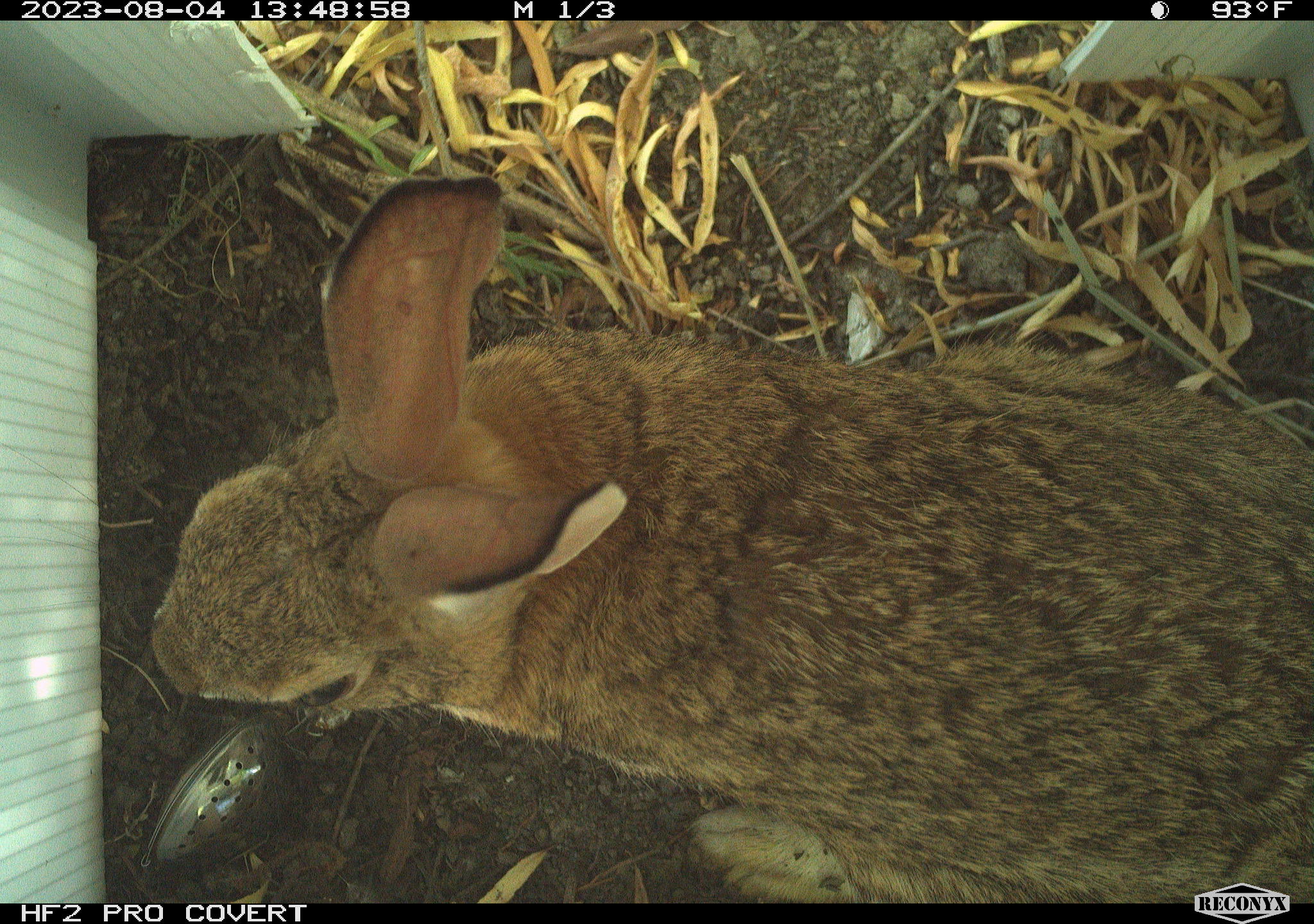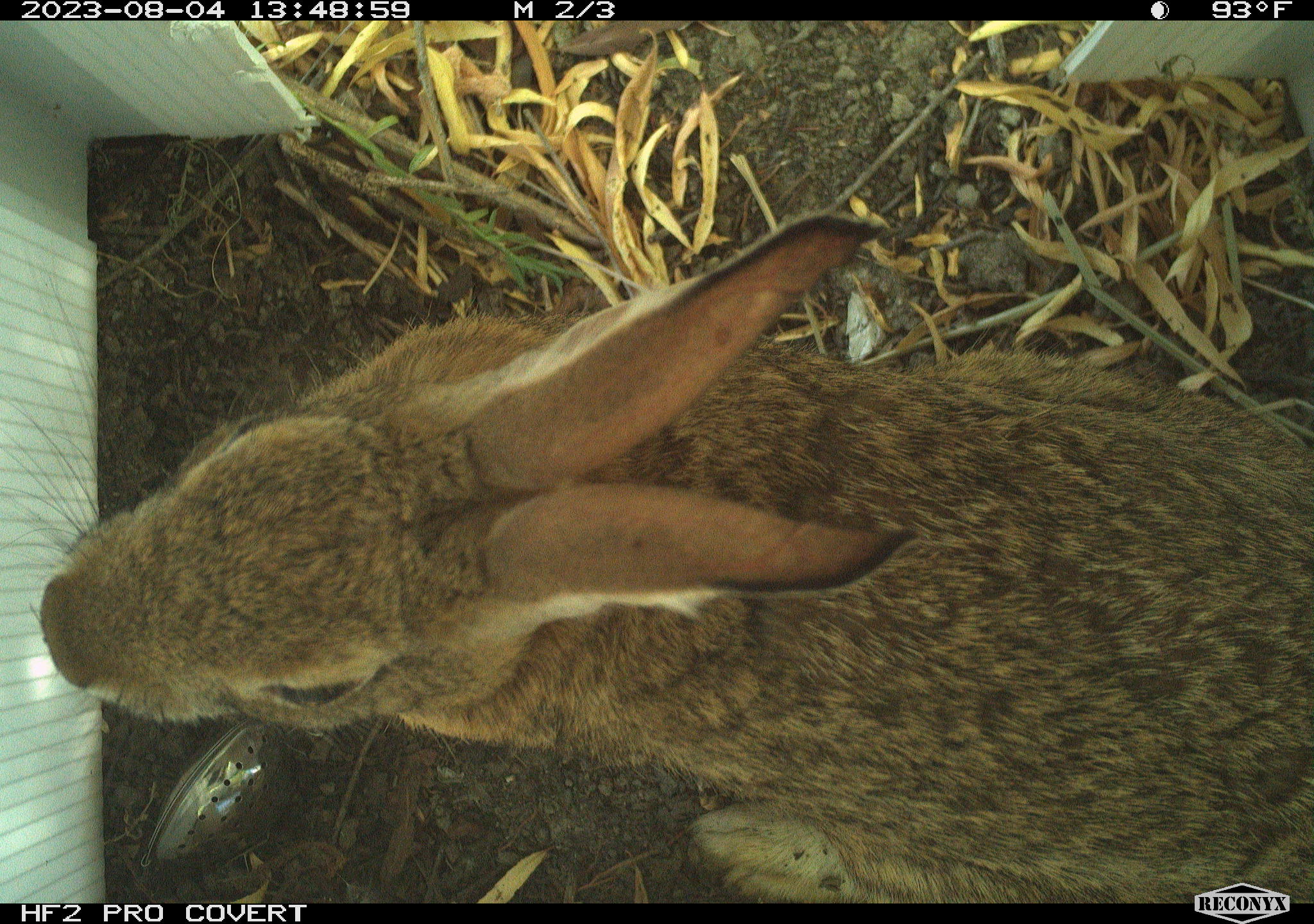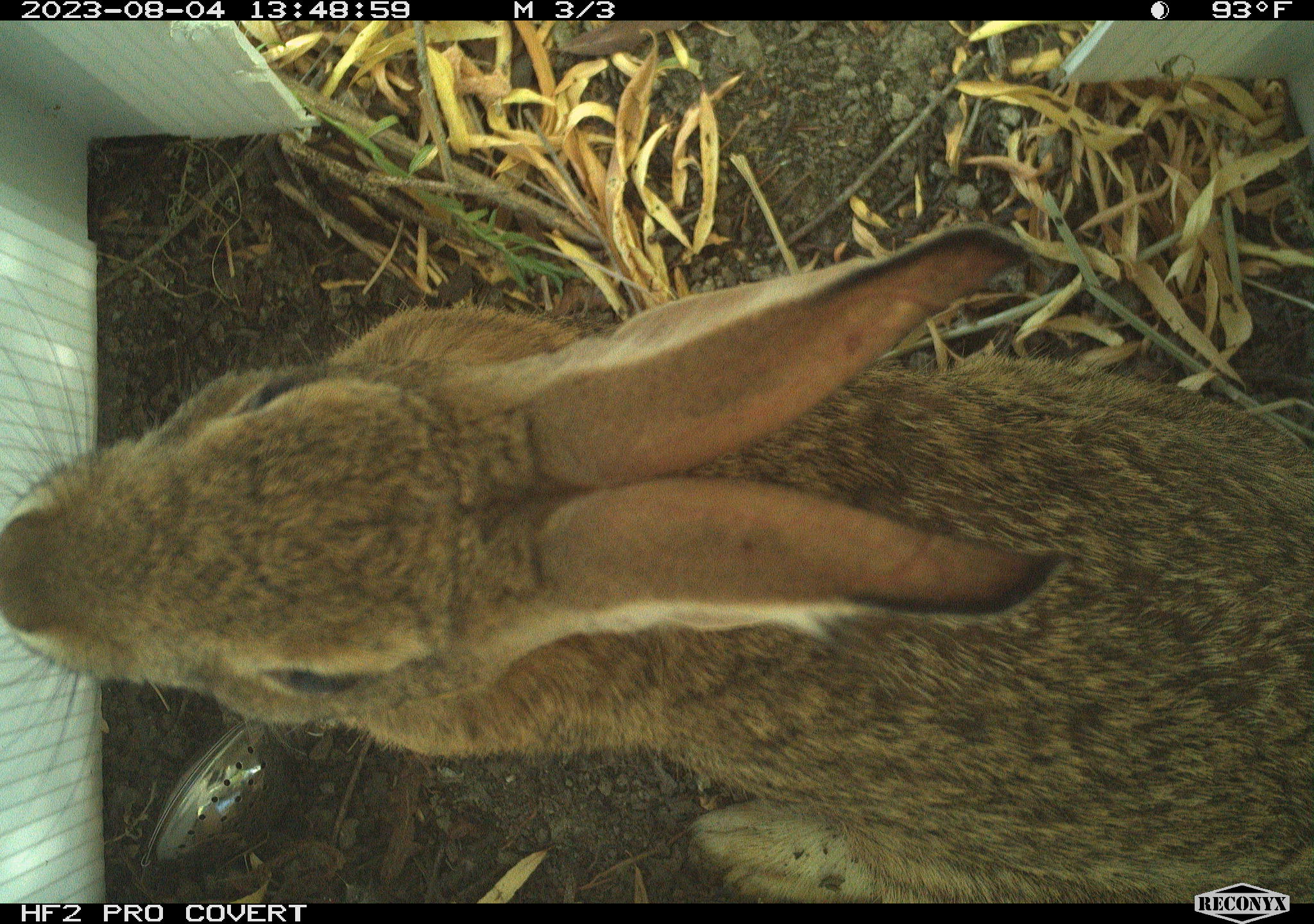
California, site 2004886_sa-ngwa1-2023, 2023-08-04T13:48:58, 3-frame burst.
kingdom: Animalia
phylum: Chordata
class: Mammalia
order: Lagomorpha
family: Leporidae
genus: Sylvilagus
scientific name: Sylvilagus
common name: cottontail rabbits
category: sylvilagus species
Sylvilagus species (cottontail rabbits) (Sylvilagus).